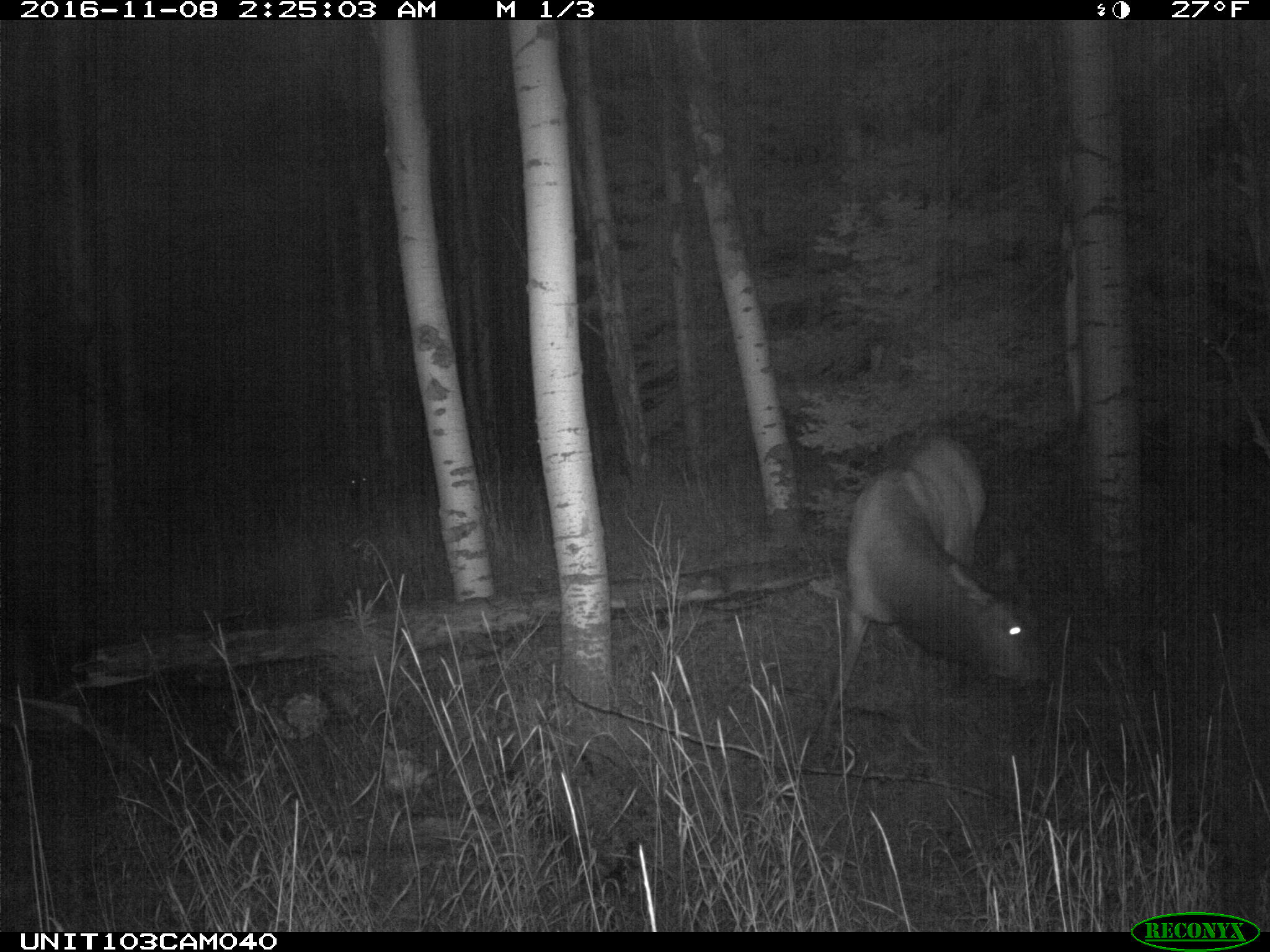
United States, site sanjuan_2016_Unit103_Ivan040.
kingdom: Animalia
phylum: Chordata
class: Mammalia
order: Artiodactyla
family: Cervidae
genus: Cervus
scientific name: Cervus elaphus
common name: red deer